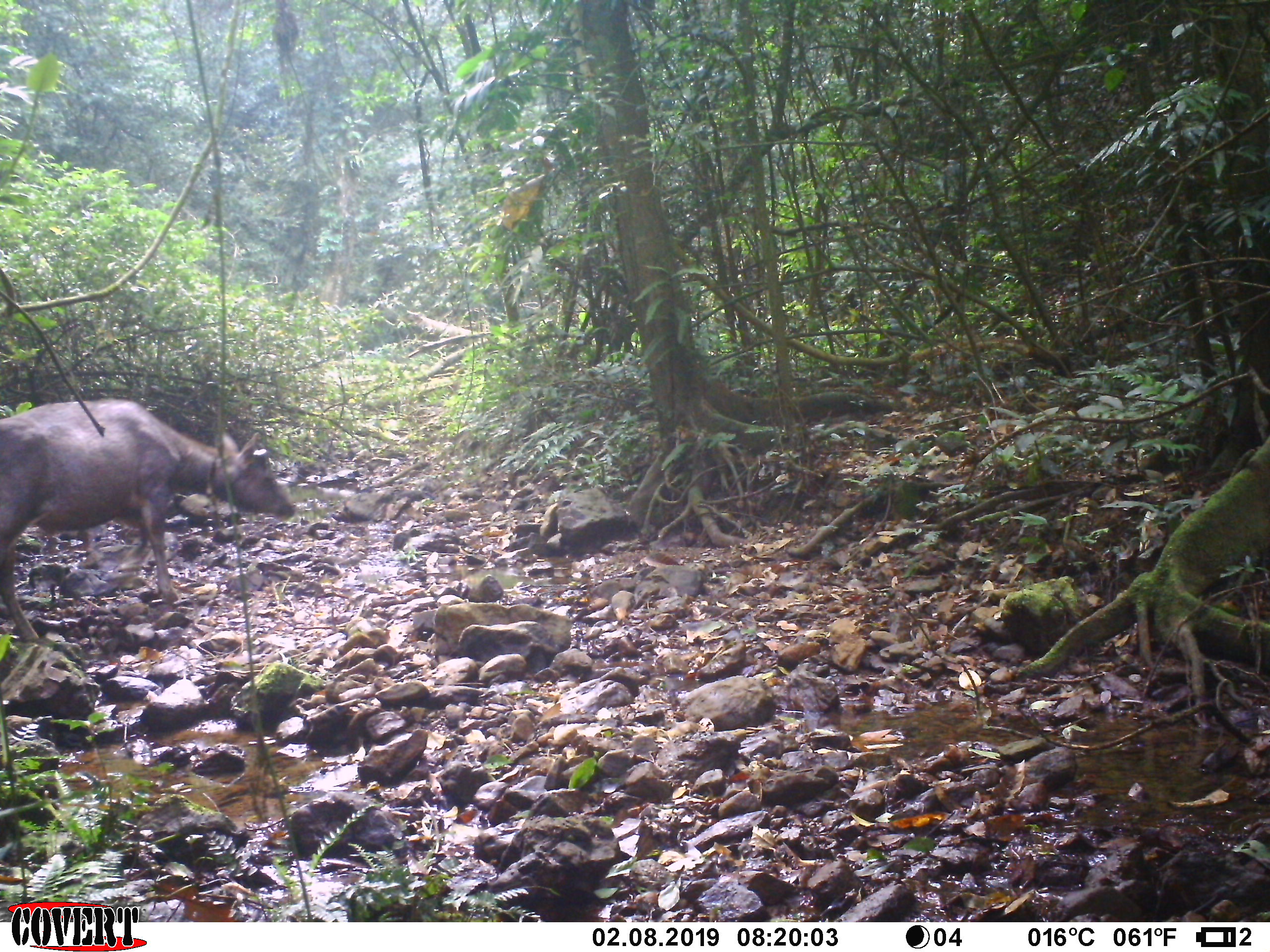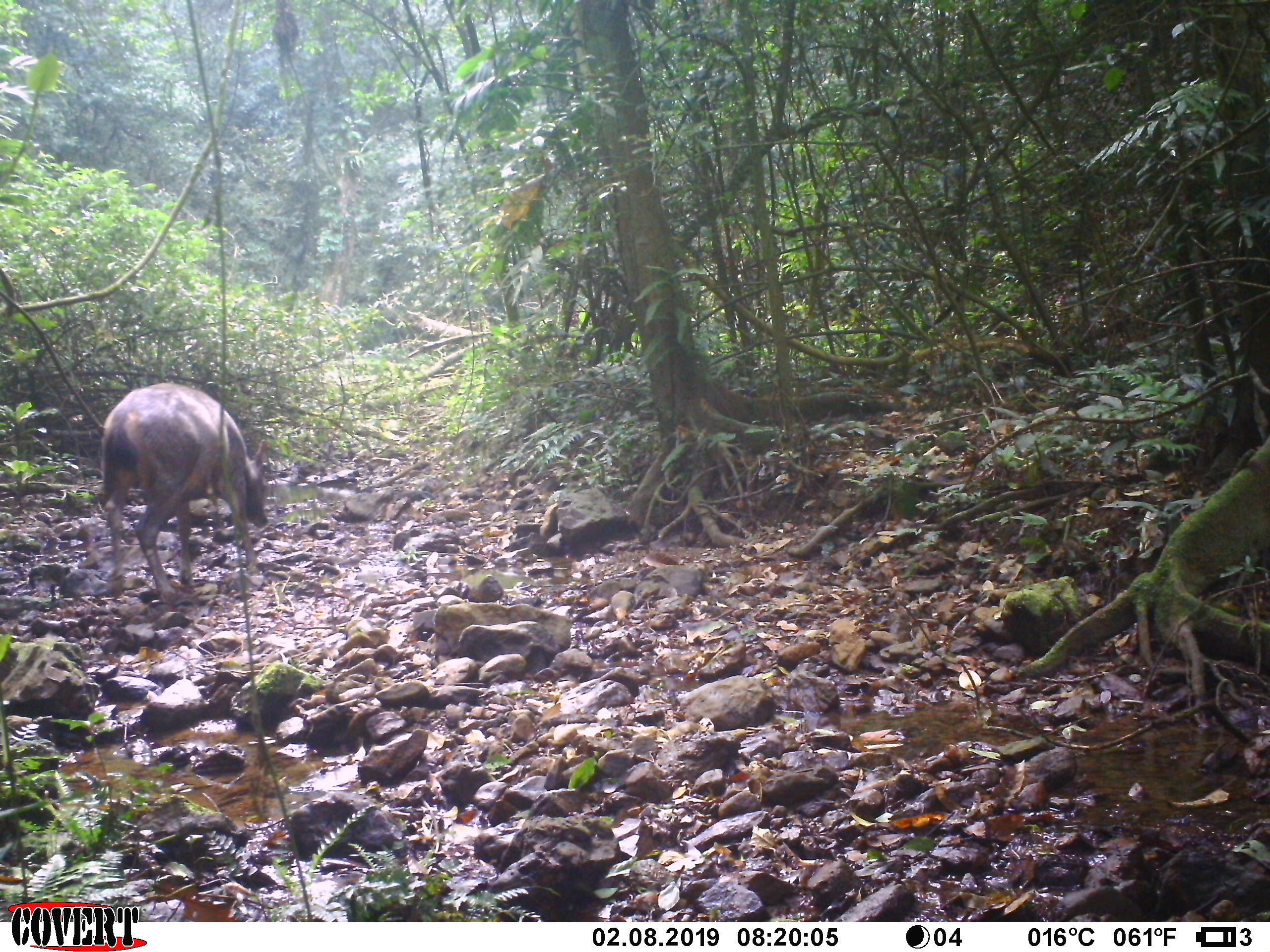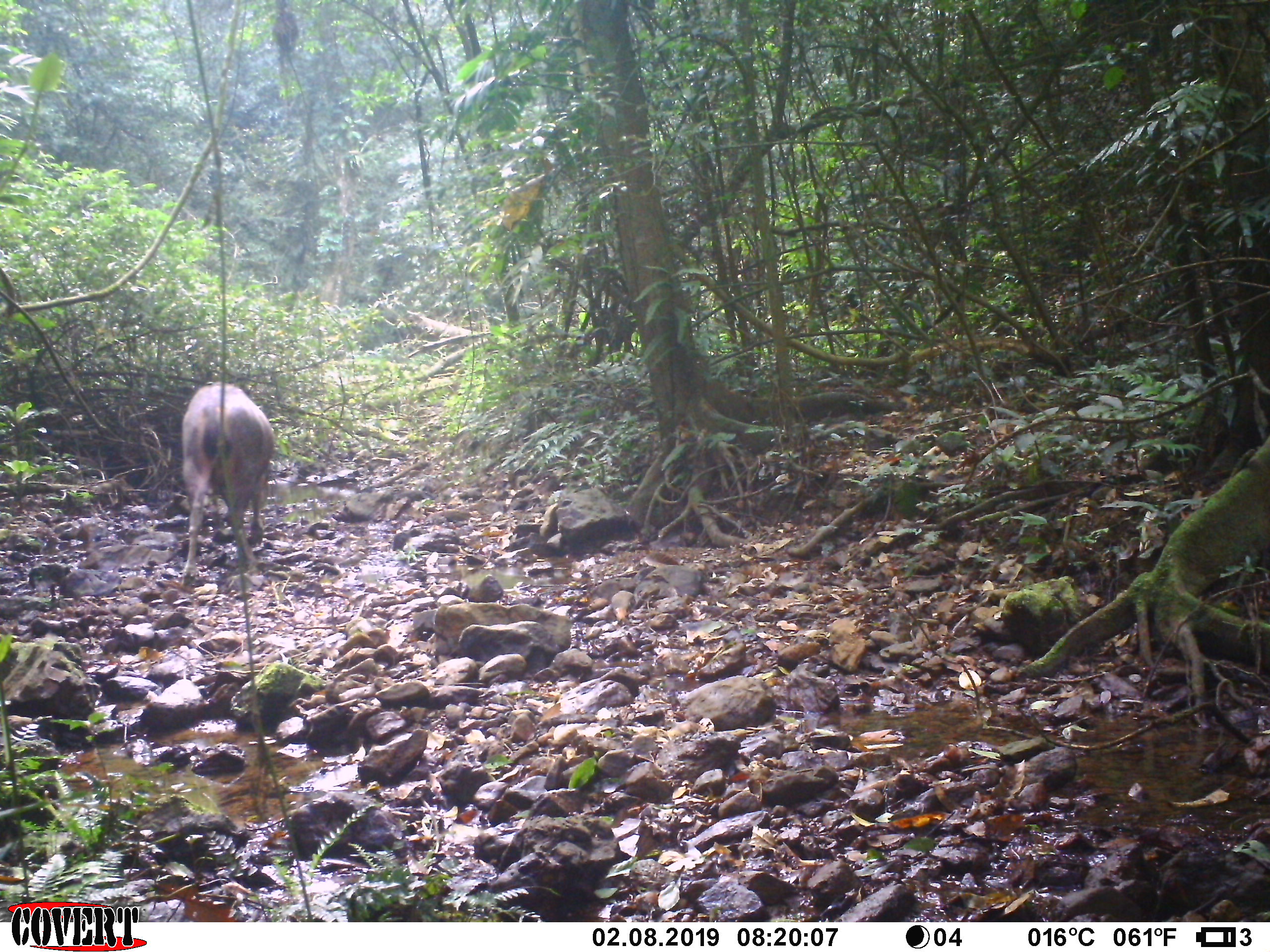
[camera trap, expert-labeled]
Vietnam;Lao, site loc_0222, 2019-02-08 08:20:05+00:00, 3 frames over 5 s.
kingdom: Animalia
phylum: Chordata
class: Mammalia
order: Artiodactyla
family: Cervidae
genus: Rusa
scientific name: Rusa unicolor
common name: sambar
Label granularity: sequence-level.